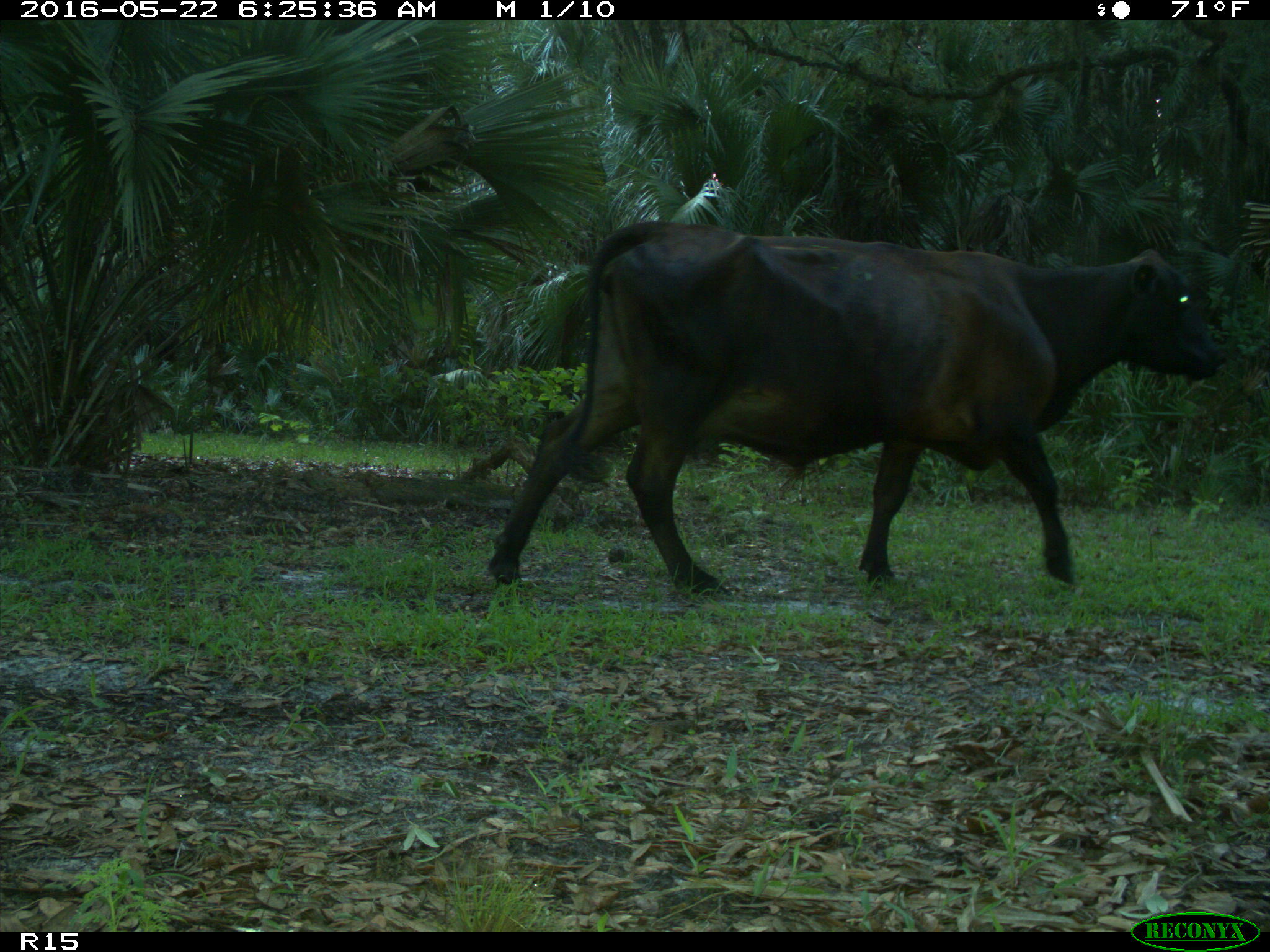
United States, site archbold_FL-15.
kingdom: Animalia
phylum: Chordata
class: Mammalia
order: Artiodactyla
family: Bovidae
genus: Bos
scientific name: Bos taurus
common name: domestic cow